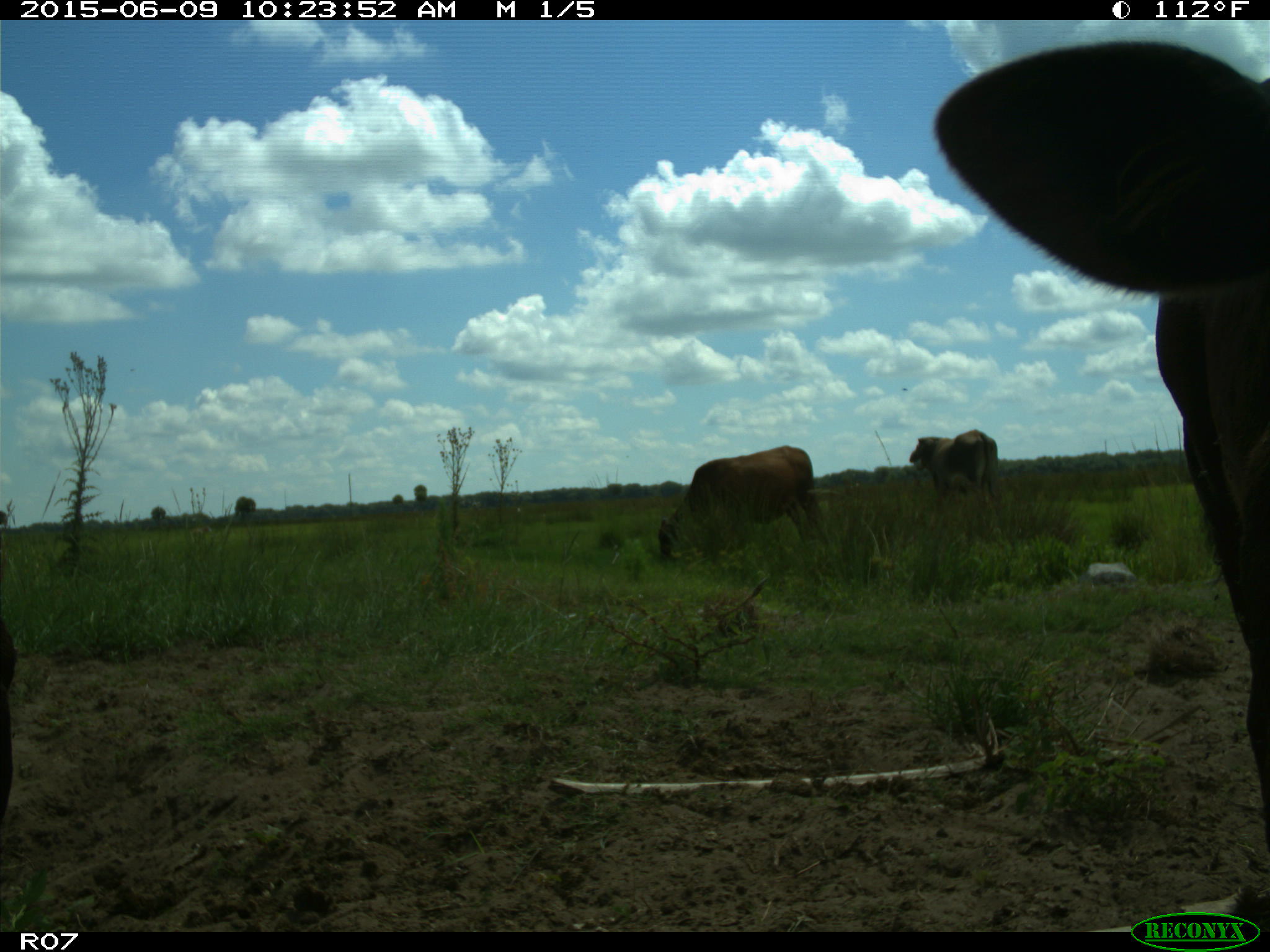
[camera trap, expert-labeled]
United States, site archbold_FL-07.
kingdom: Animalia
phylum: Chordata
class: Mammalia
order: Artiodactyla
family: Bovidae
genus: Bos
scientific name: Bos taurus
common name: domestic cow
Bos taurus (domestic cow).